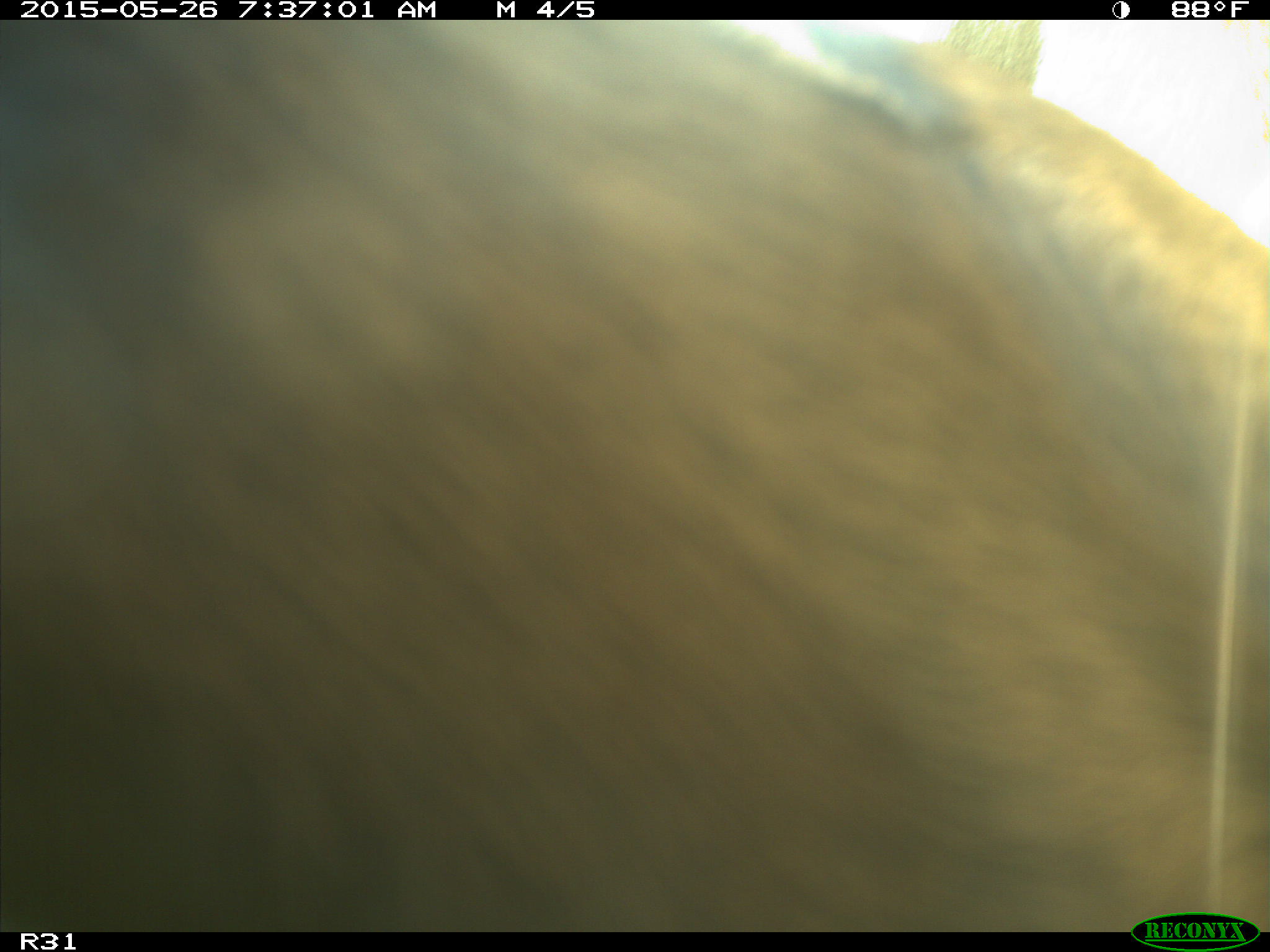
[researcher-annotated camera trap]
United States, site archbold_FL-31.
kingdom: Animalia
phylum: Chordata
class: Mammalia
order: Artiodactyla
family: Bovidae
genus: Bos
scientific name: Bos taurus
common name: domestic cow